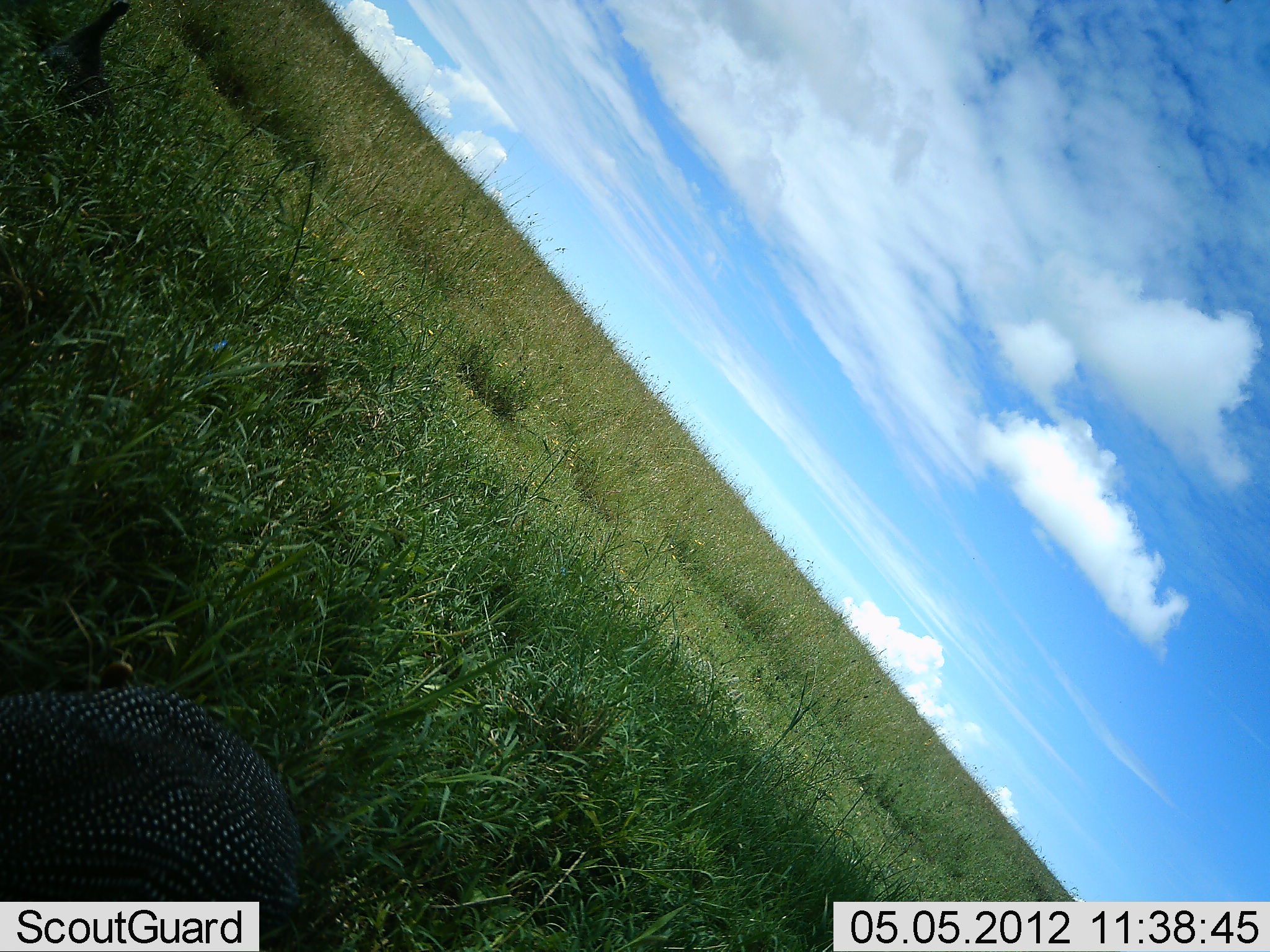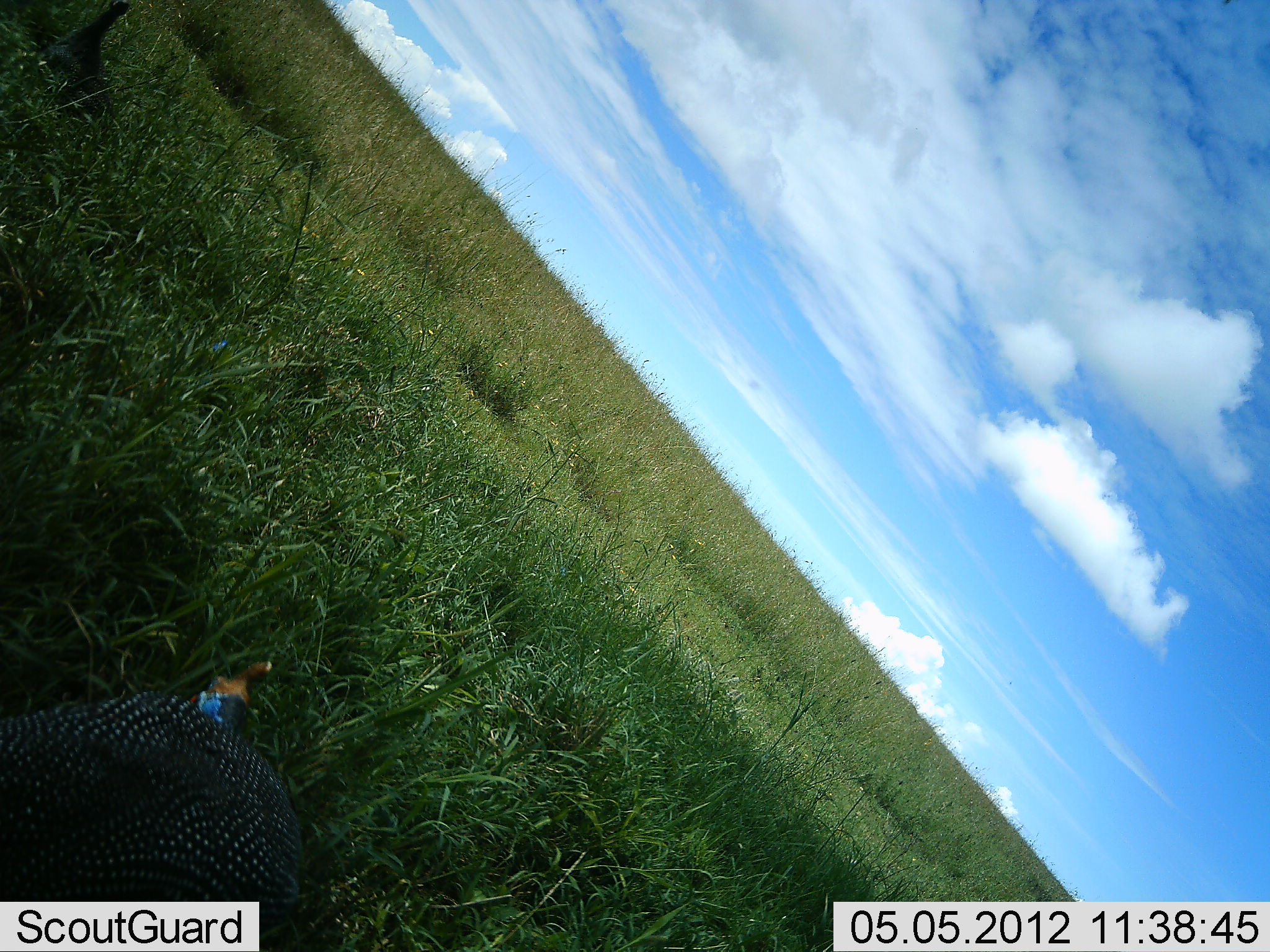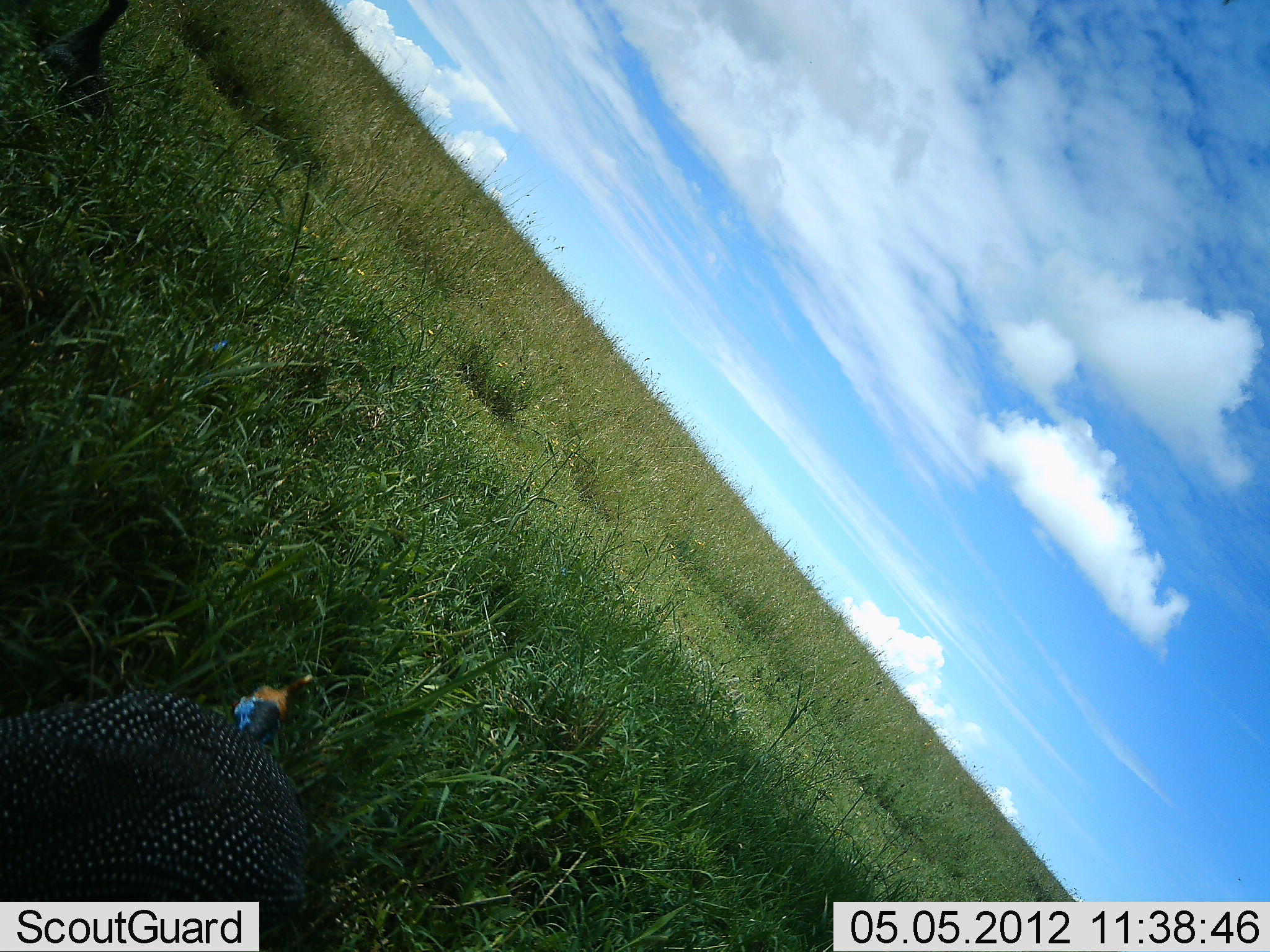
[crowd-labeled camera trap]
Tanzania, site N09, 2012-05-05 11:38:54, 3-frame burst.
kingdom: Animalia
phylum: Chordata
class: Aves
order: Galliformes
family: Numididae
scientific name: Numididae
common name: guinea fowl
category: guineafowl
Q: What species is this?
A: Guineafowl (guinea fowl) (Numididae).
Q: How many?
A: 1.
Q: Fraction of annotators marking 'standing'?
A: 27%.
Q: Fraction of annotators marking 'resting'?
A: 7%.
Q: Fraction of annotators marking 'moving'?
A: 0%.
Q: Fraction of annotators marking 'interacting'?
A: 7%.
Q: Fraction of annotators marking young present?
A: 0%.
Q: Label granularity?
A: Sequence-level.